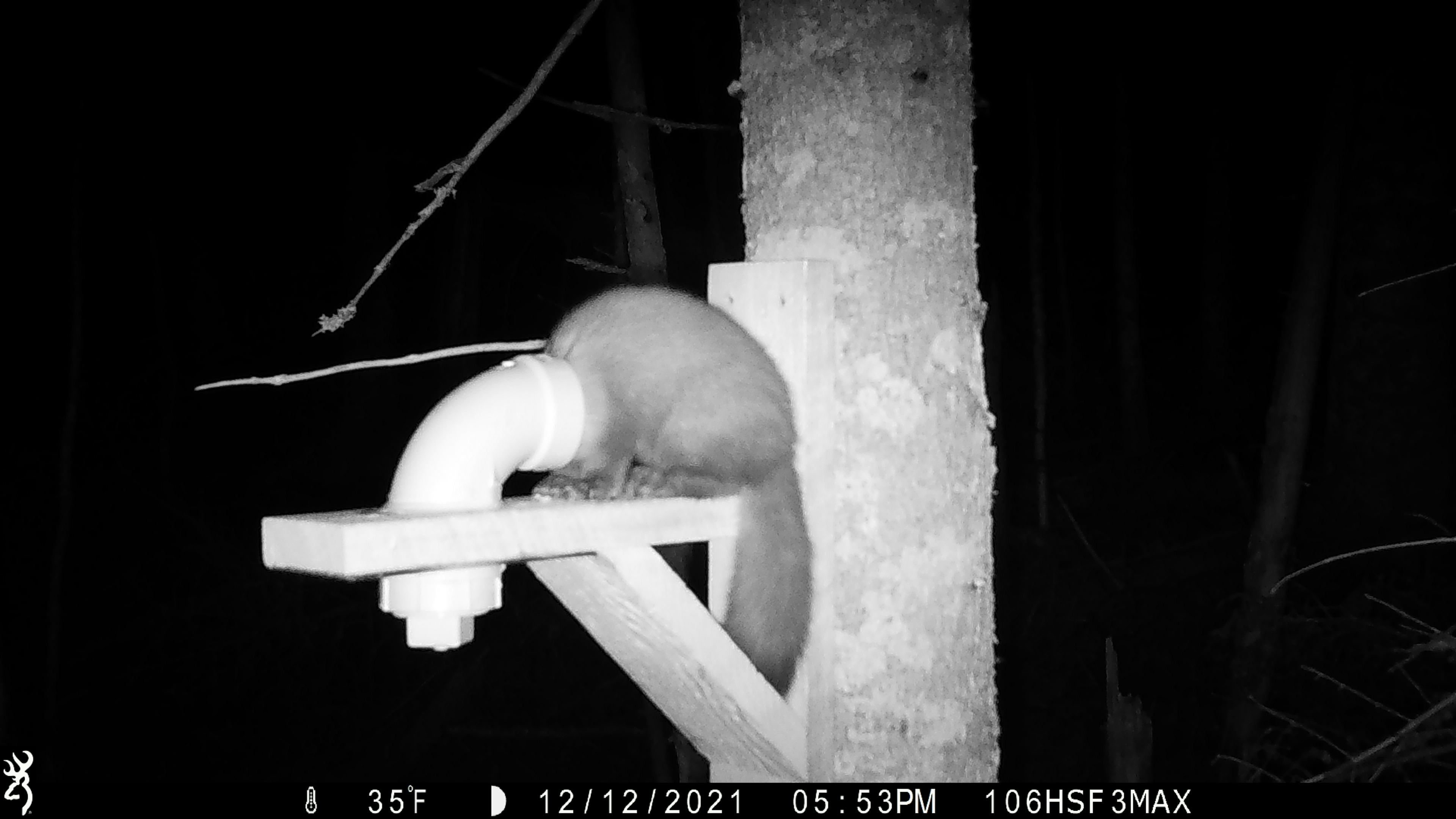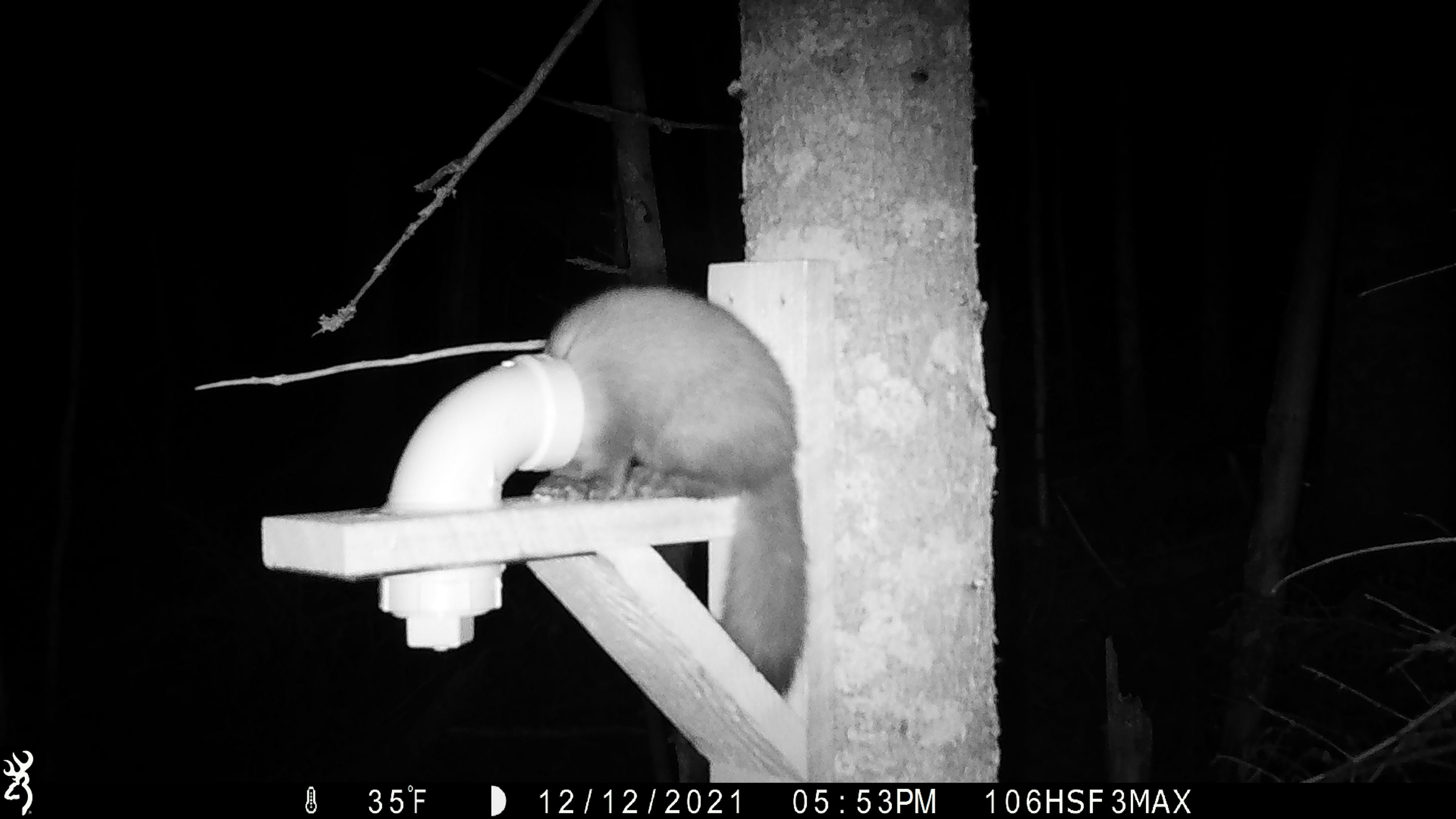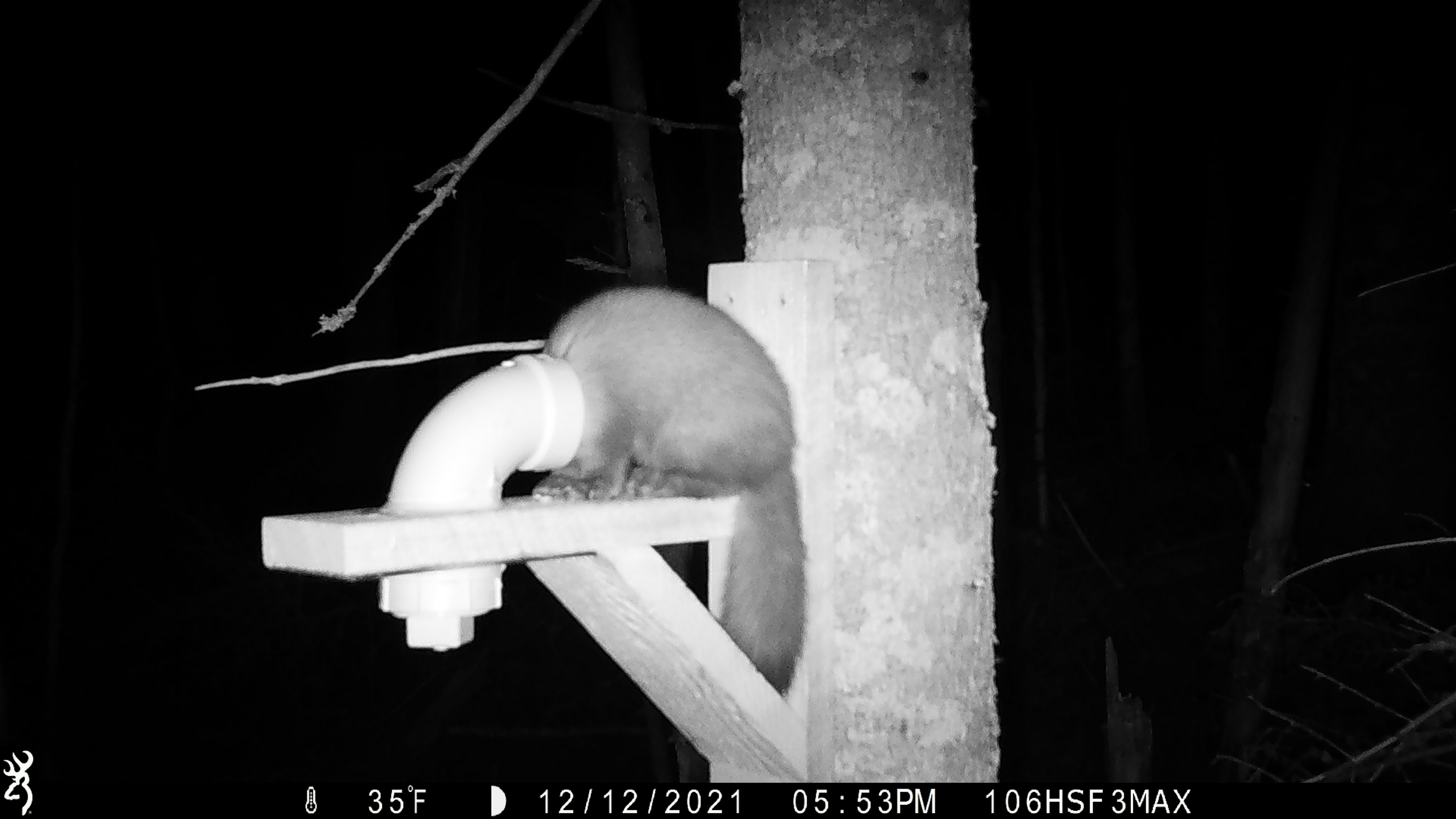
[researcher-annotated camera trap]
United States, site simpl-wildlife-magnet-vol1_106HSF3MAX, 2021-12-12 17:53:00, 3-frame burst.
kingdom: Animalia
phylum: Chordata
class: Mammalia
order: Carnivora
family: Mustelidae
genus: Martes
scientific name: Martes americana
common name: american marten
American marten (Martes americana).